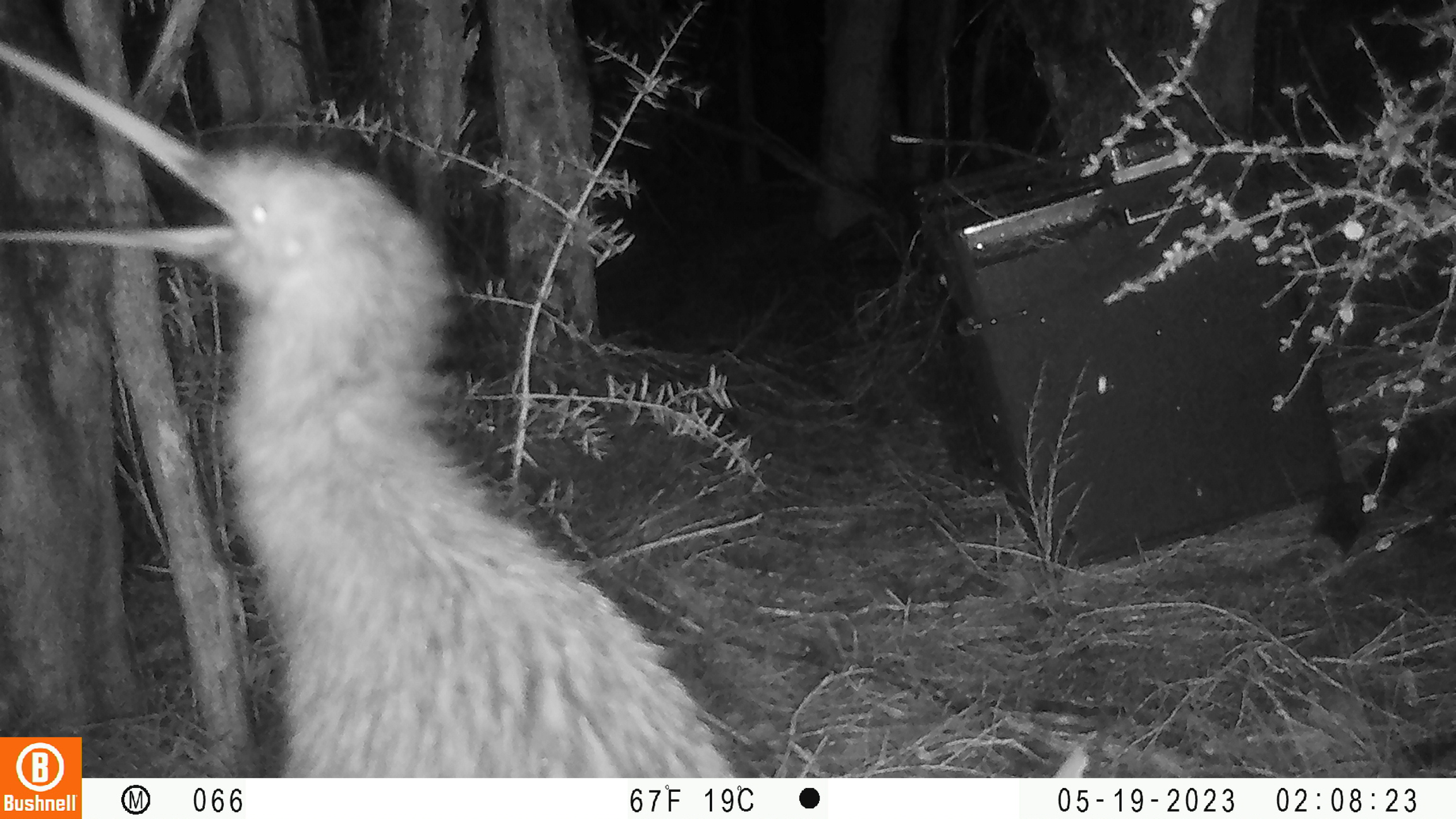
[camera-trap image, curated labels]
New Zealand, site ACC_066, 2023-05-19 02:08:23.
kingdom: Animalia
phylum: Chordata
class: Aves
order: Apterygiformes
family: Apterygidae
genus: Apteryx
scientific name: Apteryx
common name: kiwi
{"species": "kiwi (Apteryx)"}